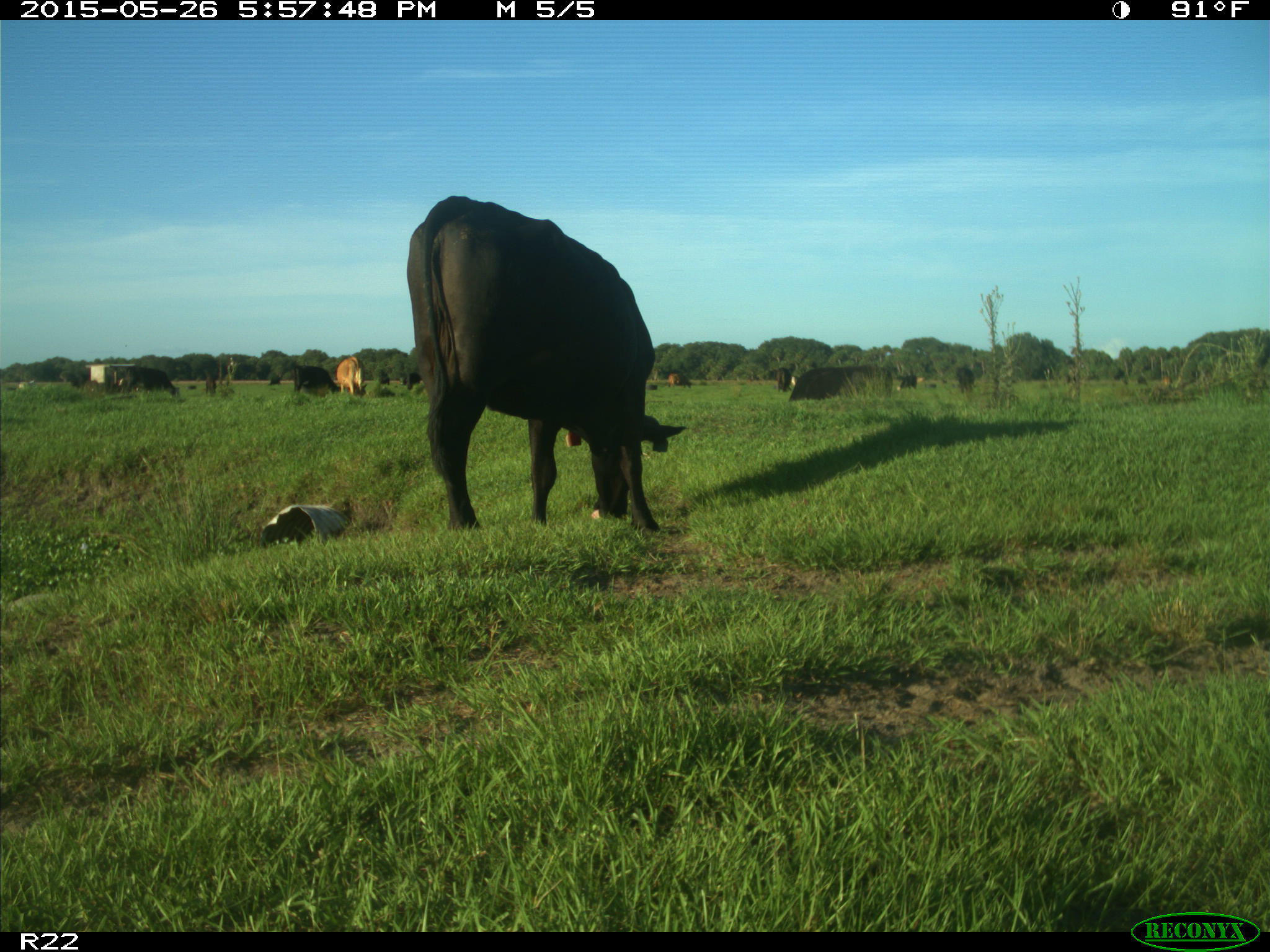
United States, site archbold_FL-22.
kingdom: Animalia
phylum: Chordata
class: Mammalia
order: Artiodactyla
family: Bovidae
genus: Bos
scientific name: Bos taurus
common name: domestic cow